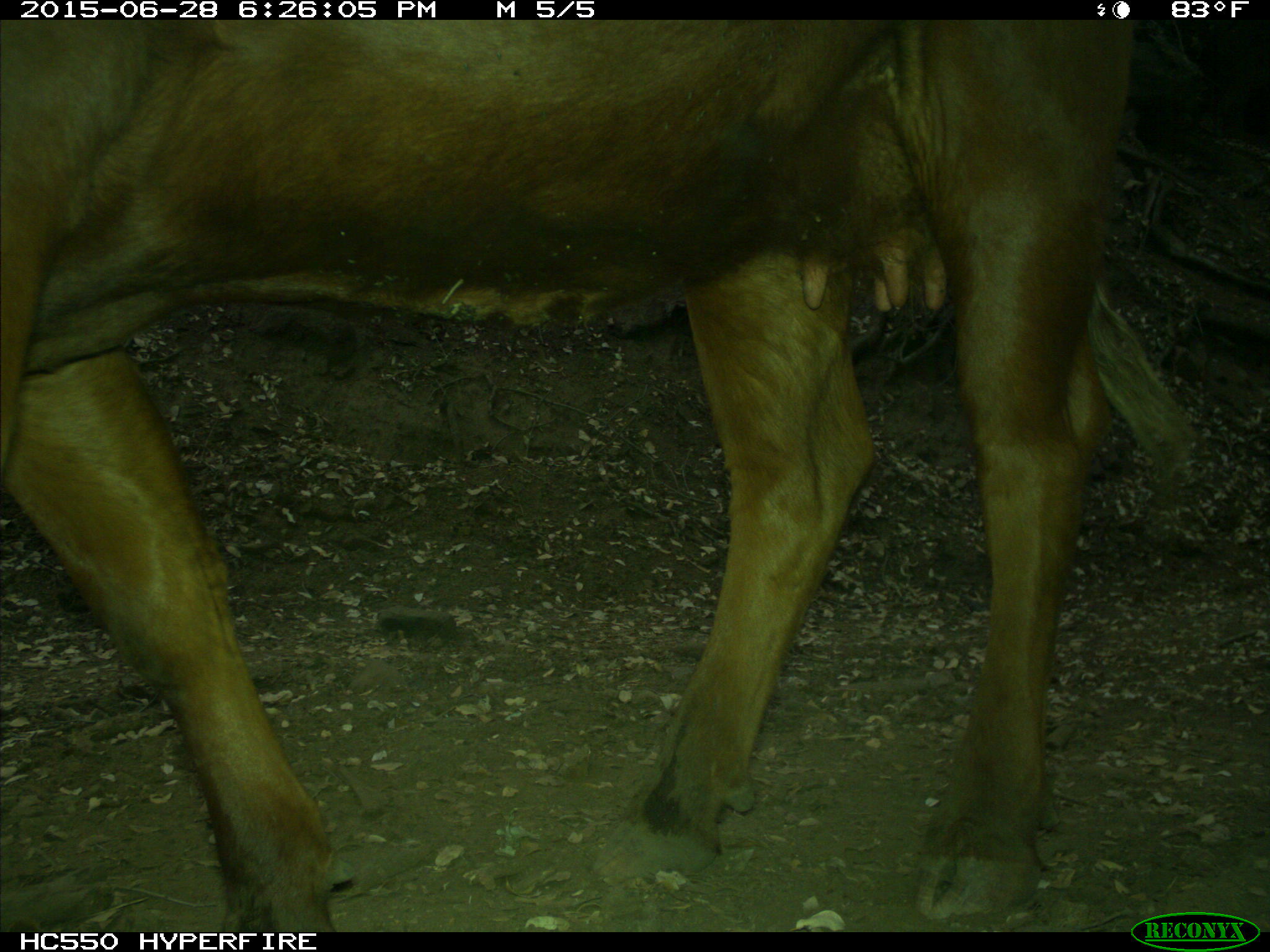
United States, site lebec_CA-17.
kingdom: Animalia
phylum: Chordata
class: Mammalia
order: Artiodactyla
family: Bovidae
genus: Bos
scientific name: Bos taurus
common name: domestic cow